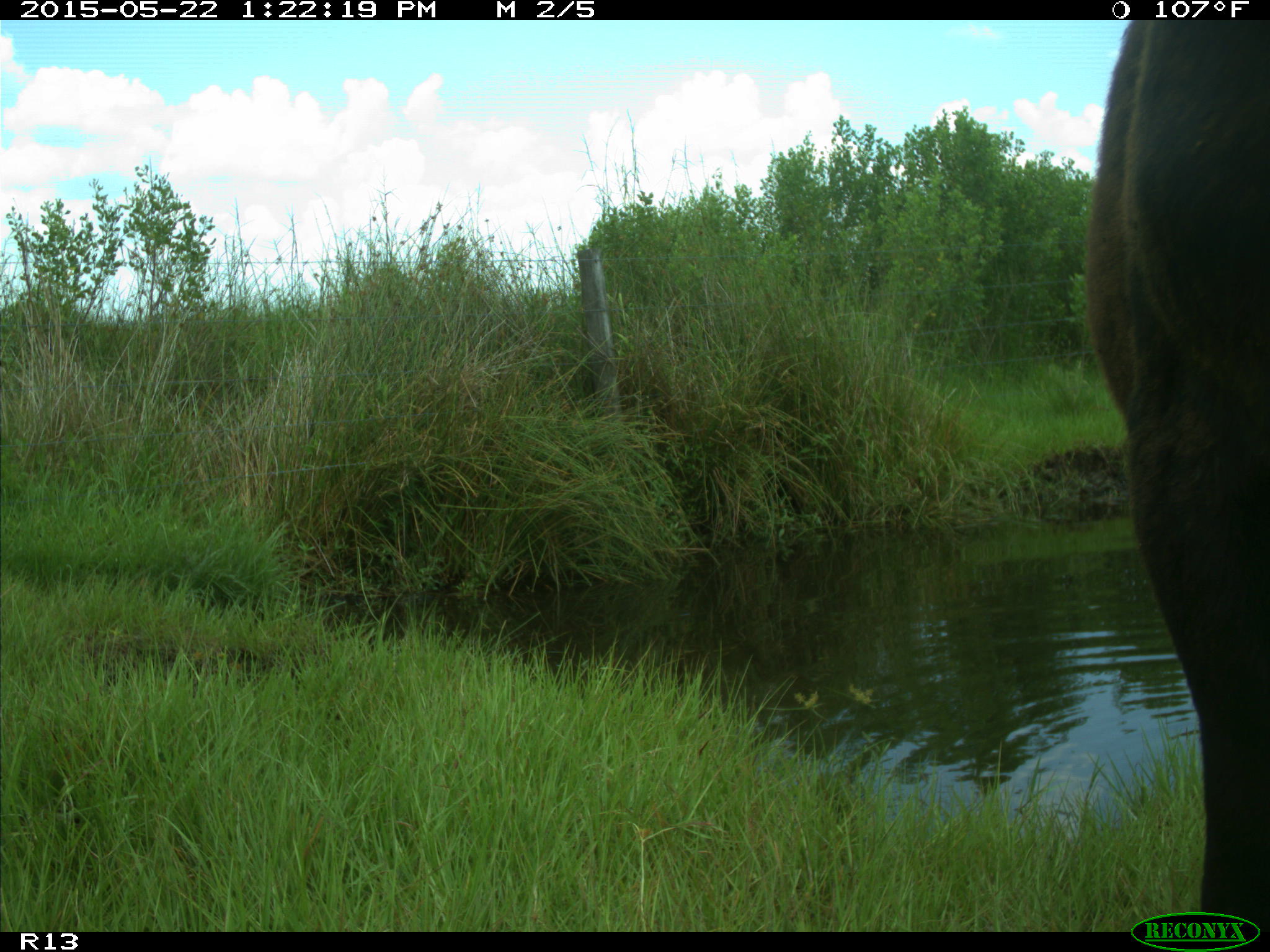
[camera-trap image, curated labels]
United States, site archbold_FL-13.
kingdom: Animalia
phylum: Chordata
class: Mammalia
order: Artiodactyla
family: Bovidae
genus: Bos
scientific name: Bos taurus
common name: domestic cow